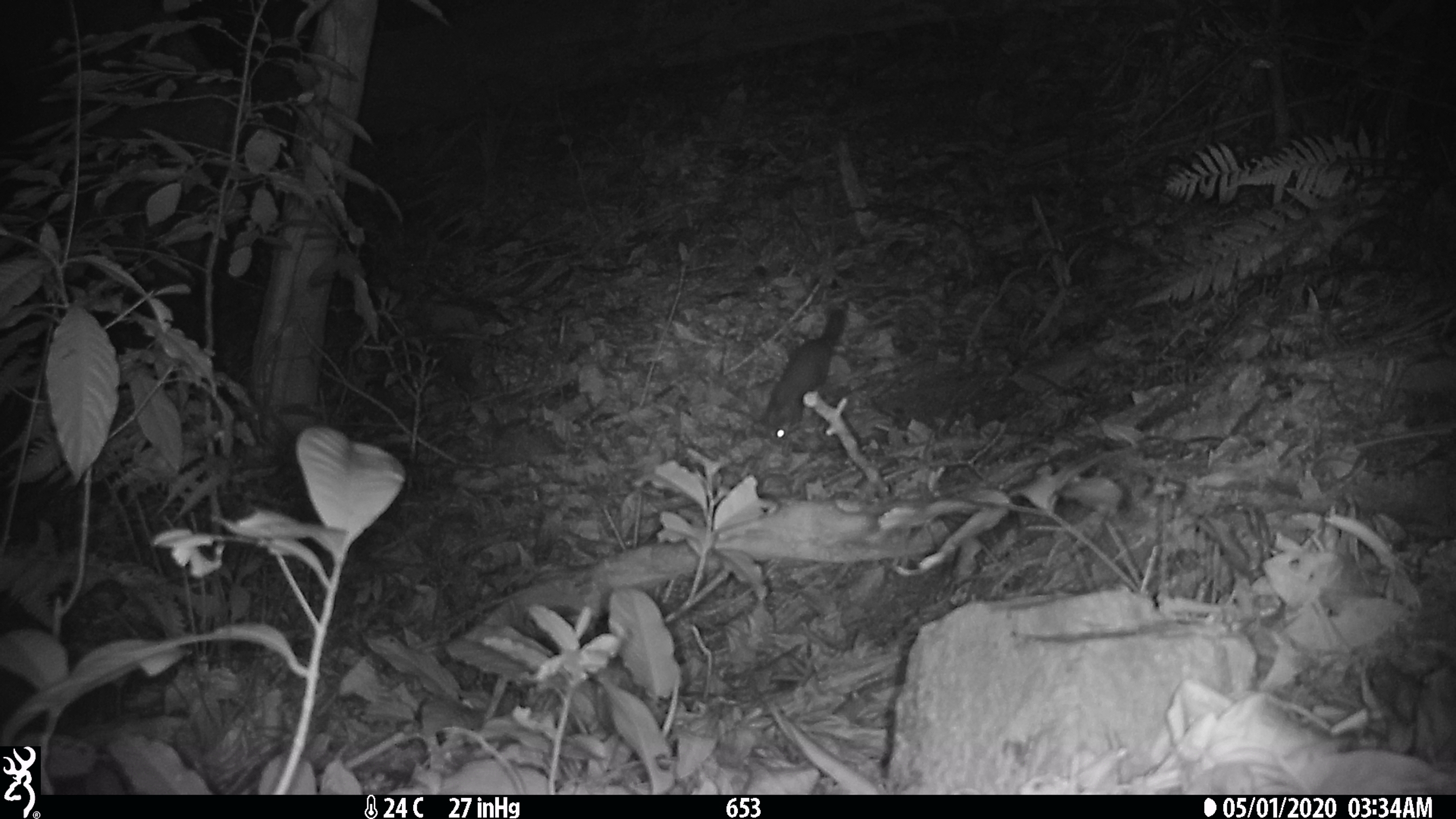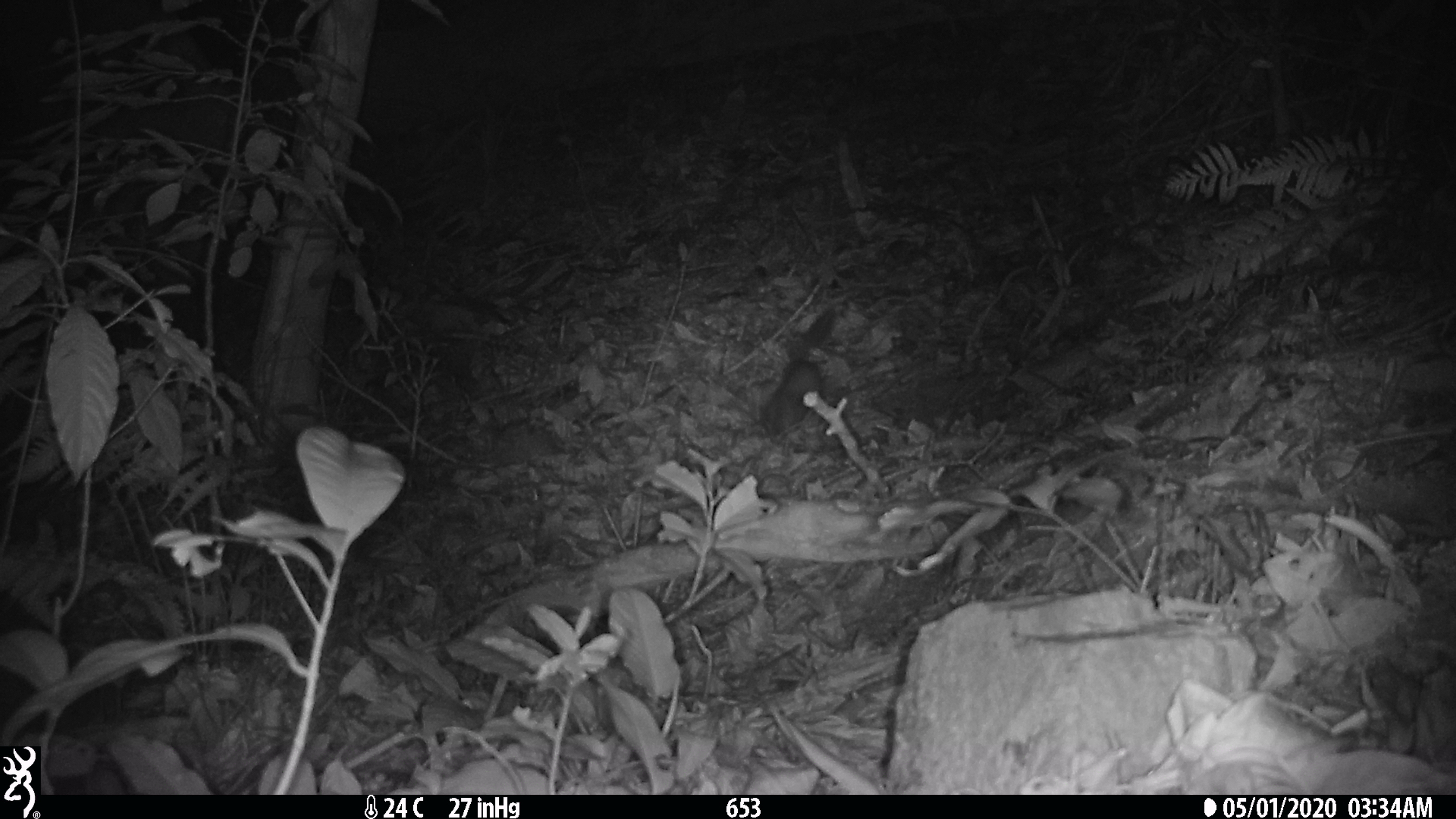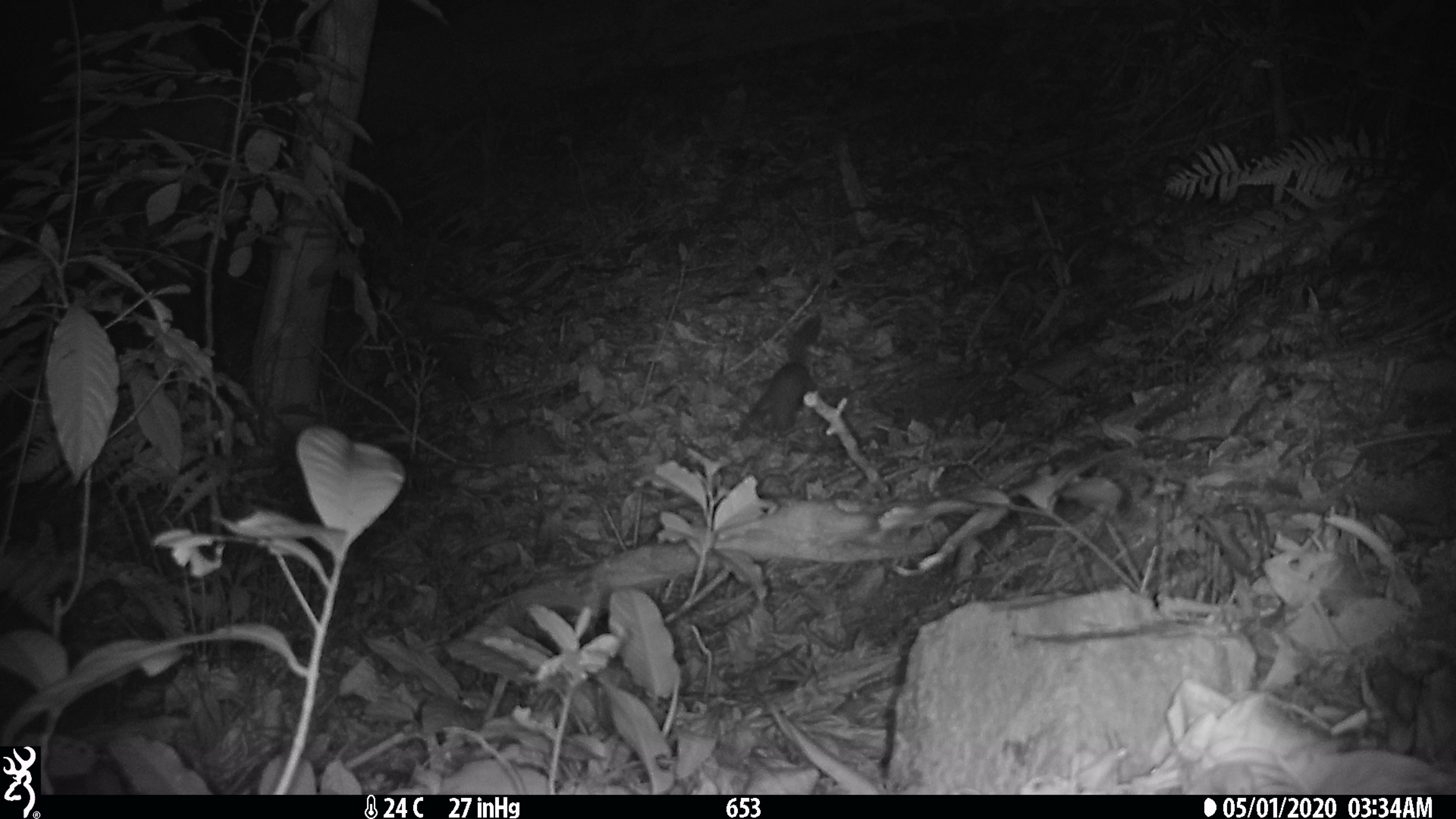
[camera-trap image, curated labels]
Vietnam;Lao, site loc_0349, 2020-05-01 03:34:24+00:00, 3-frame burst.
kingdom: Animalia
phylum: Chordata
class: Mammalia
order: Carnivora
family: Mustelidae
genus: Melogale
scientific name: Melogale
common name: ferret badger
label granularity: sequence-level